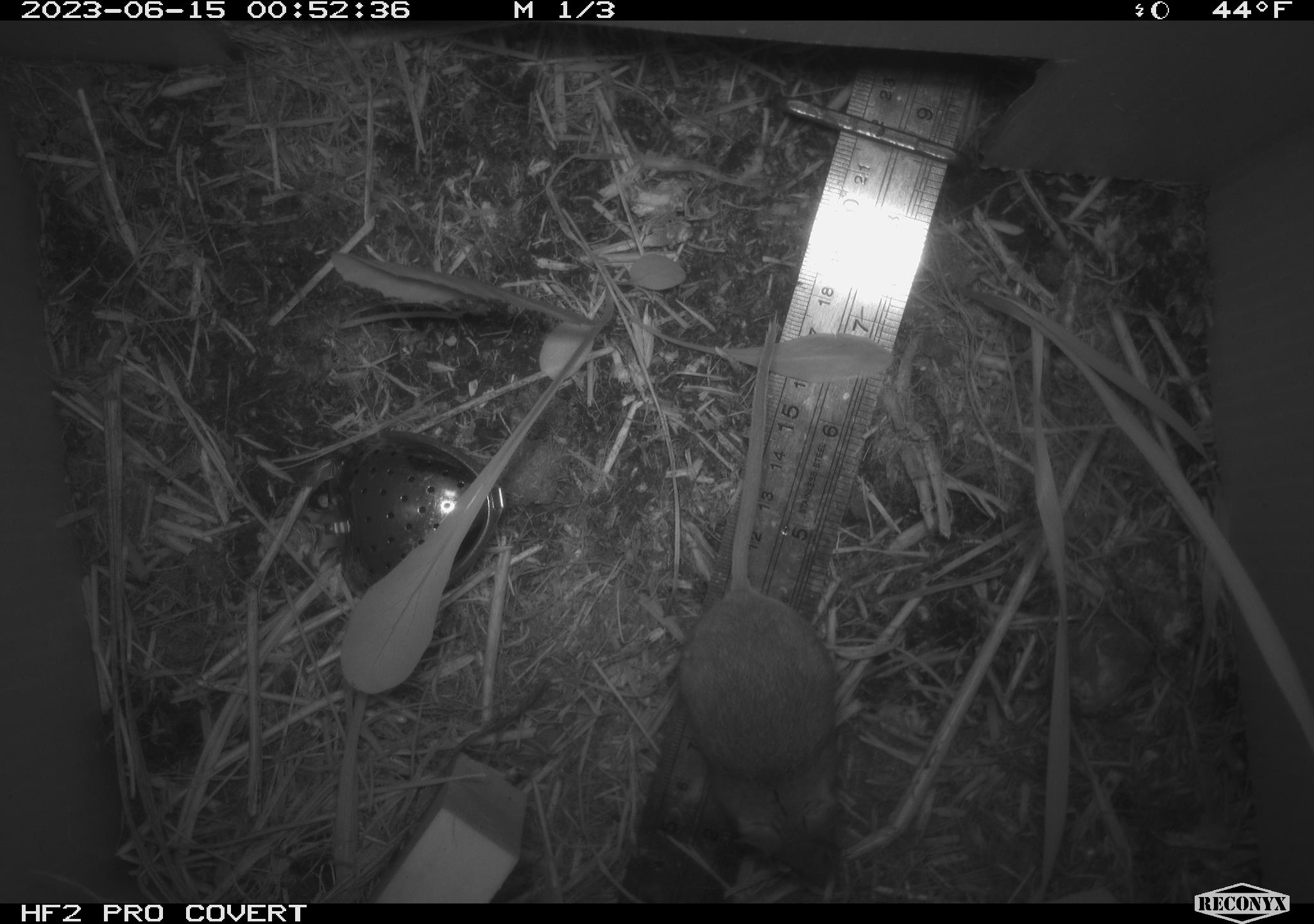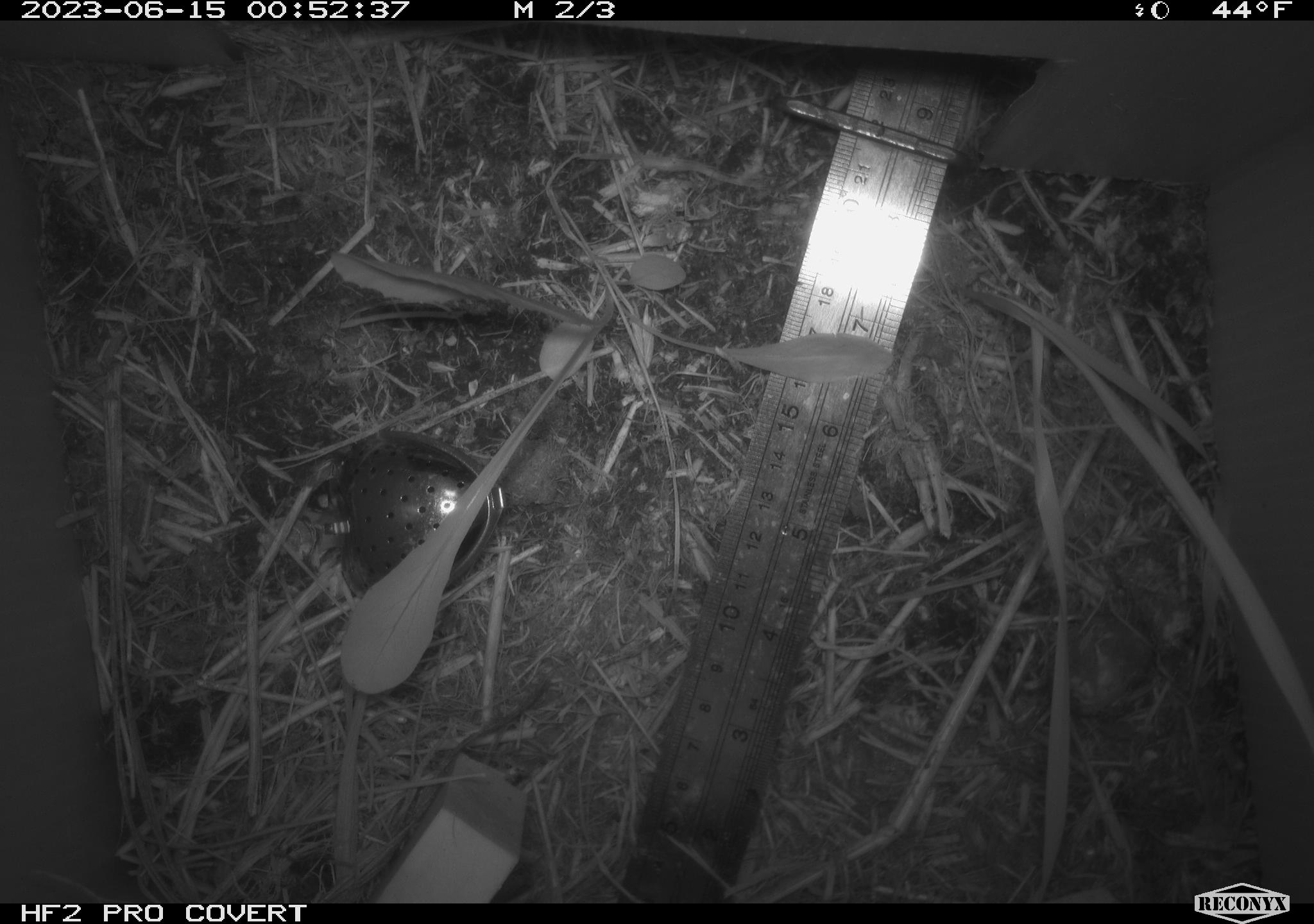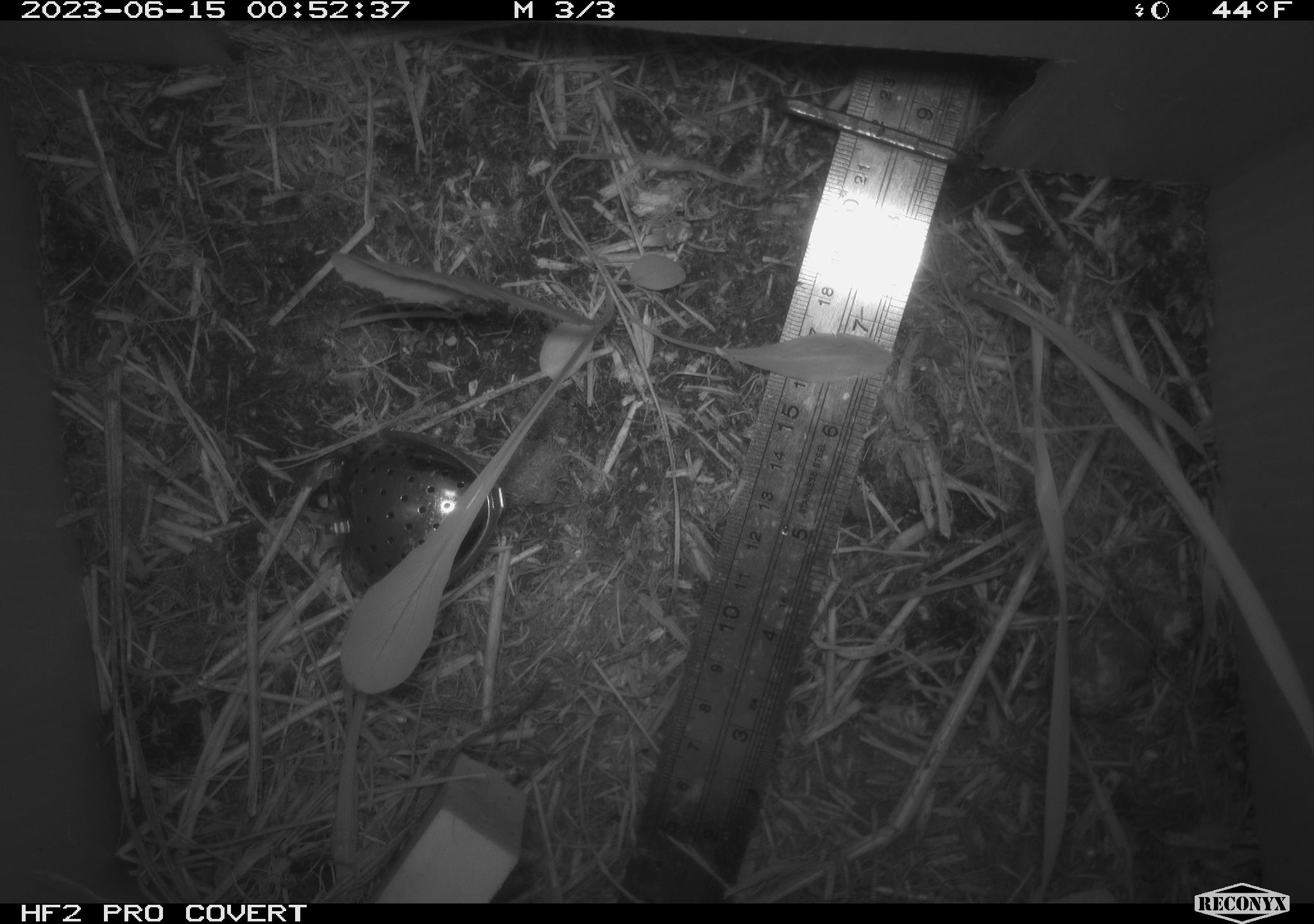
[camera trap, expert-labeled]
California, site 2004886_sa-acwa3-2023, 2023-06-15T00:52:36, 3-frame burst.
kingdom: Animalia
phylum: Chordata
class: Mammalia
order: Rodentia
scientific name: Rodentia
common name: mouse species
Mouse species (Rodentia).